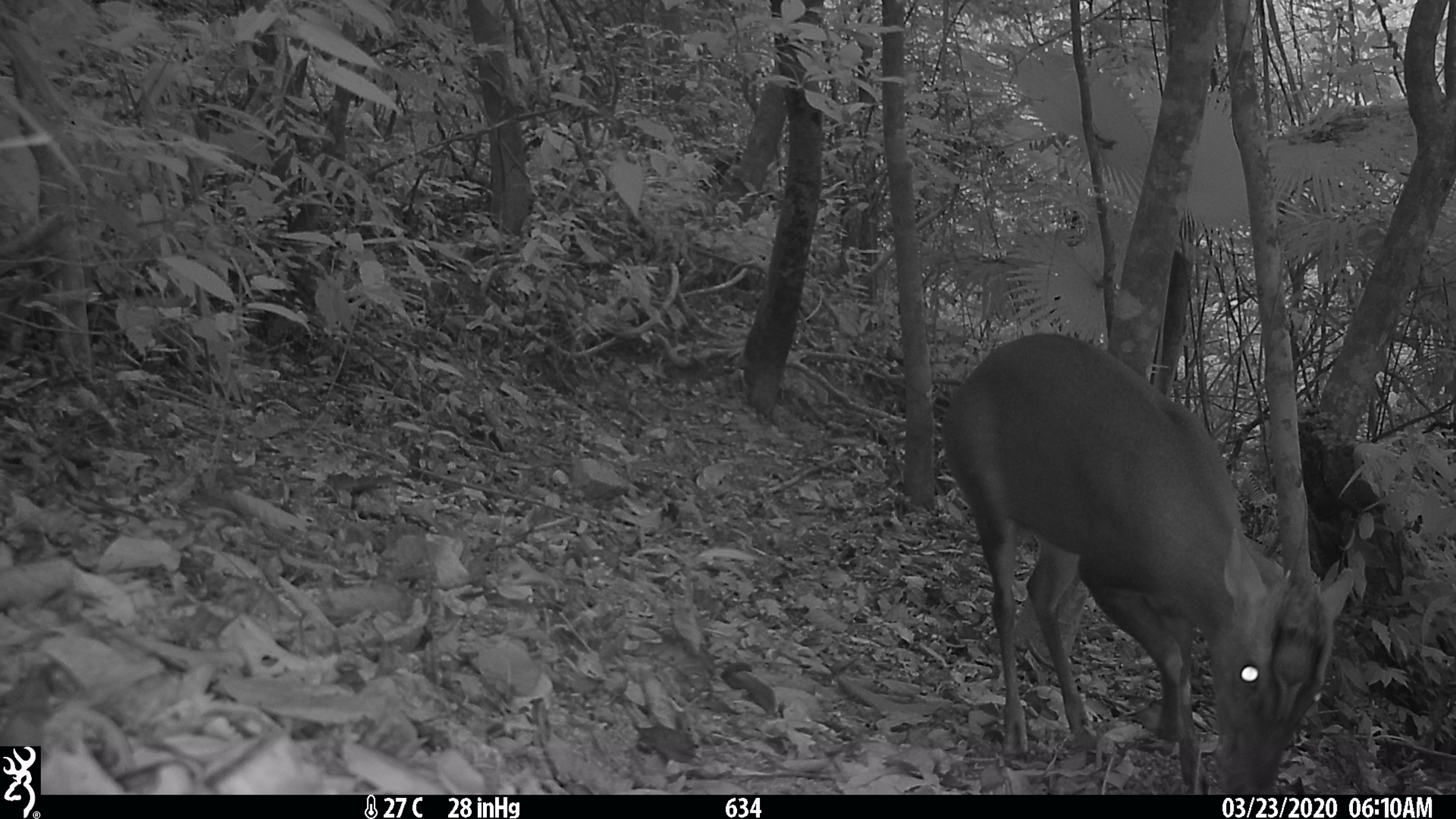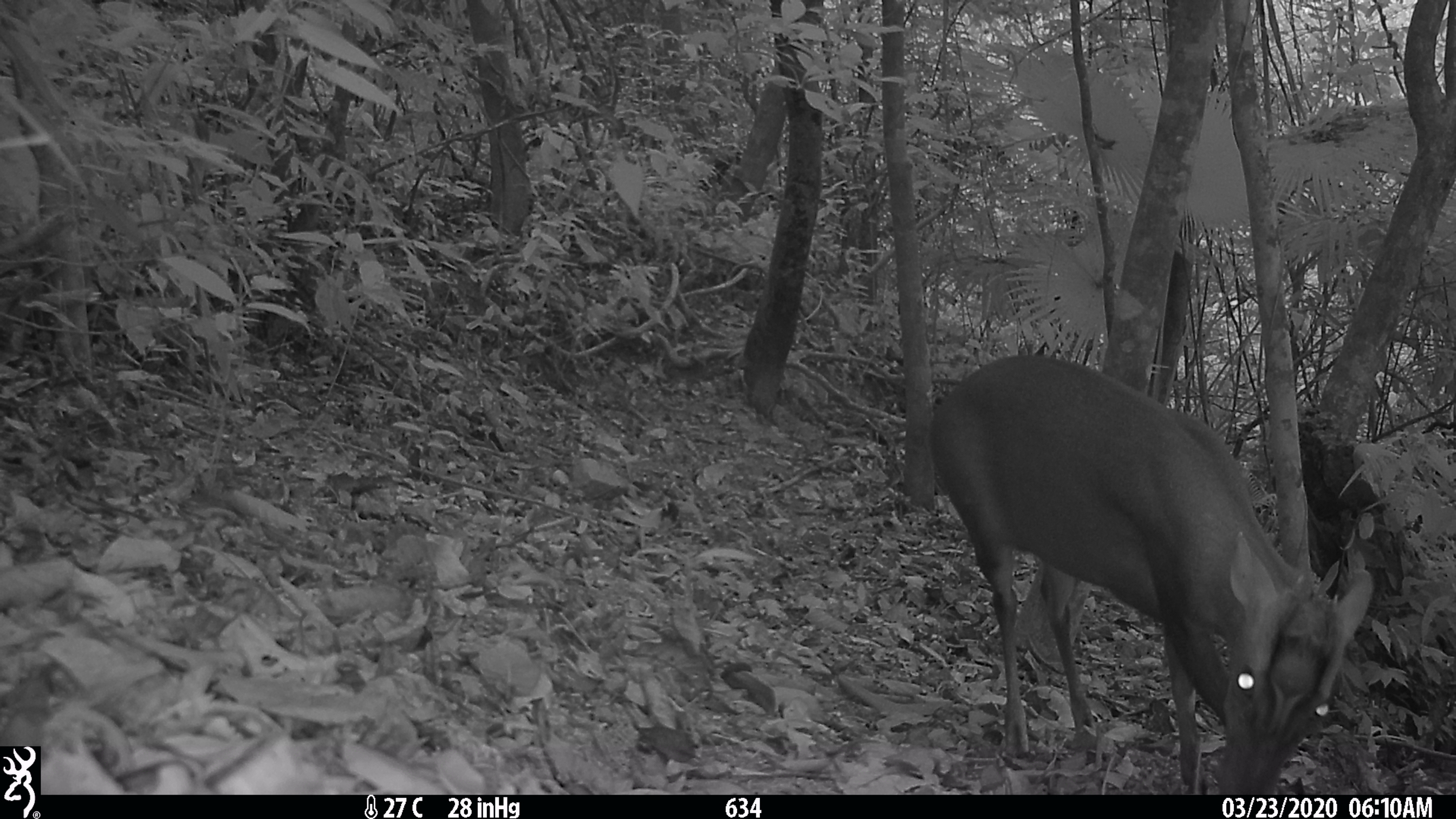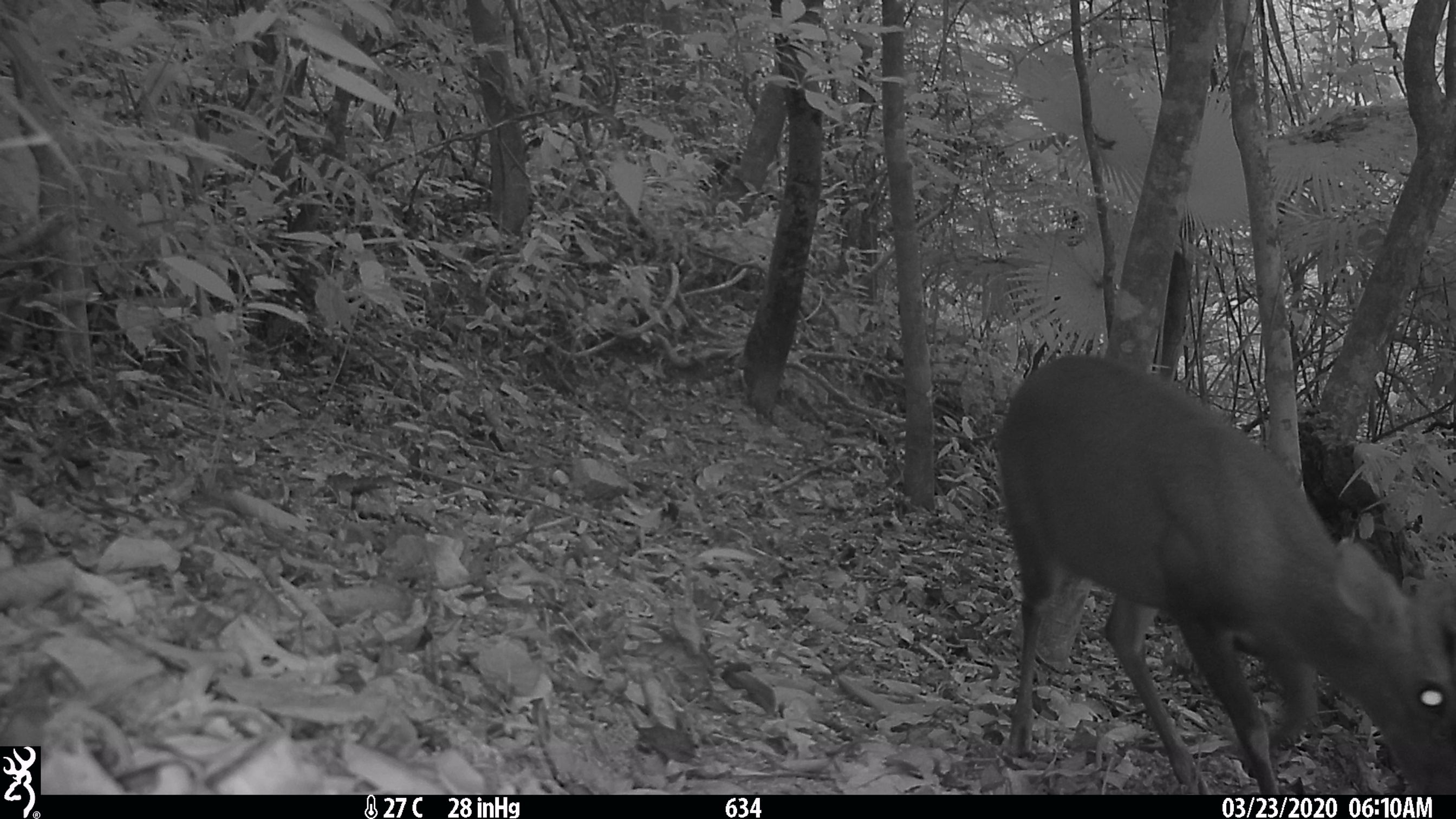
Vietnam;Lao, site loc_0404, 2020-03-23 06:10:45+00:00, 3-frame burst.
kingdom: Animalia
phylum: Chordata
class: Mammalia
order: Artiodactyla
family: Cervidae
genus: Muntiacus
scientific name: Muntiacus rooseveltorum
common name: roosevelt's muntjac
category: roosevelts muntjac group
Roosevelts muntjac group (roosevelt's muntjac) (Muntiacus rooseveltorum). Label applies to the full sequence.